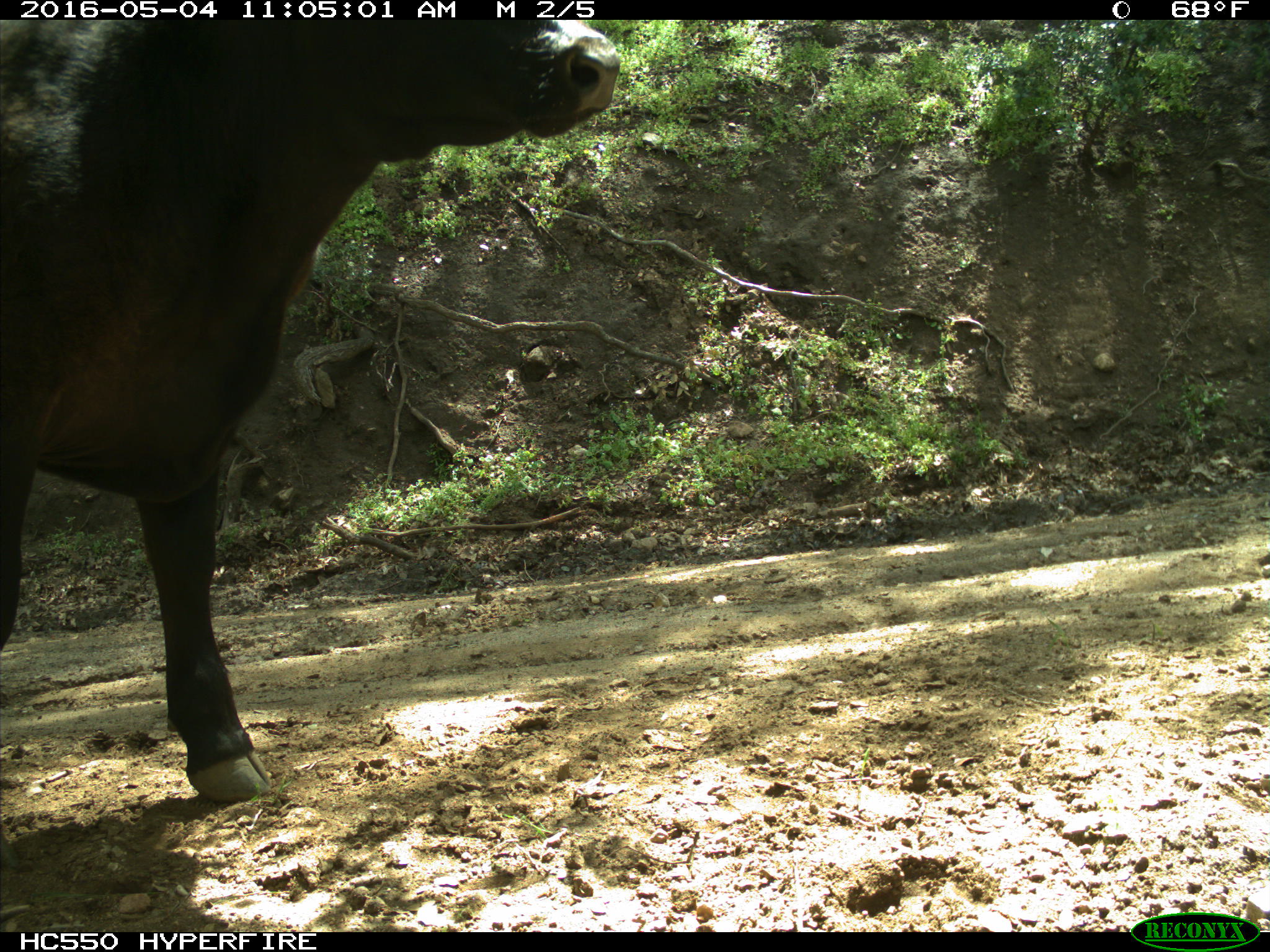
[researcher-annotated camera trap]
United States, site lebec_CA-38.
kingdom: Animalia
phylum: Chordata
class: Mammalia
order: Artiodactyla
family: Bovidae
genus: Bos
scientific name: Bos taurus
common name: domestic cow